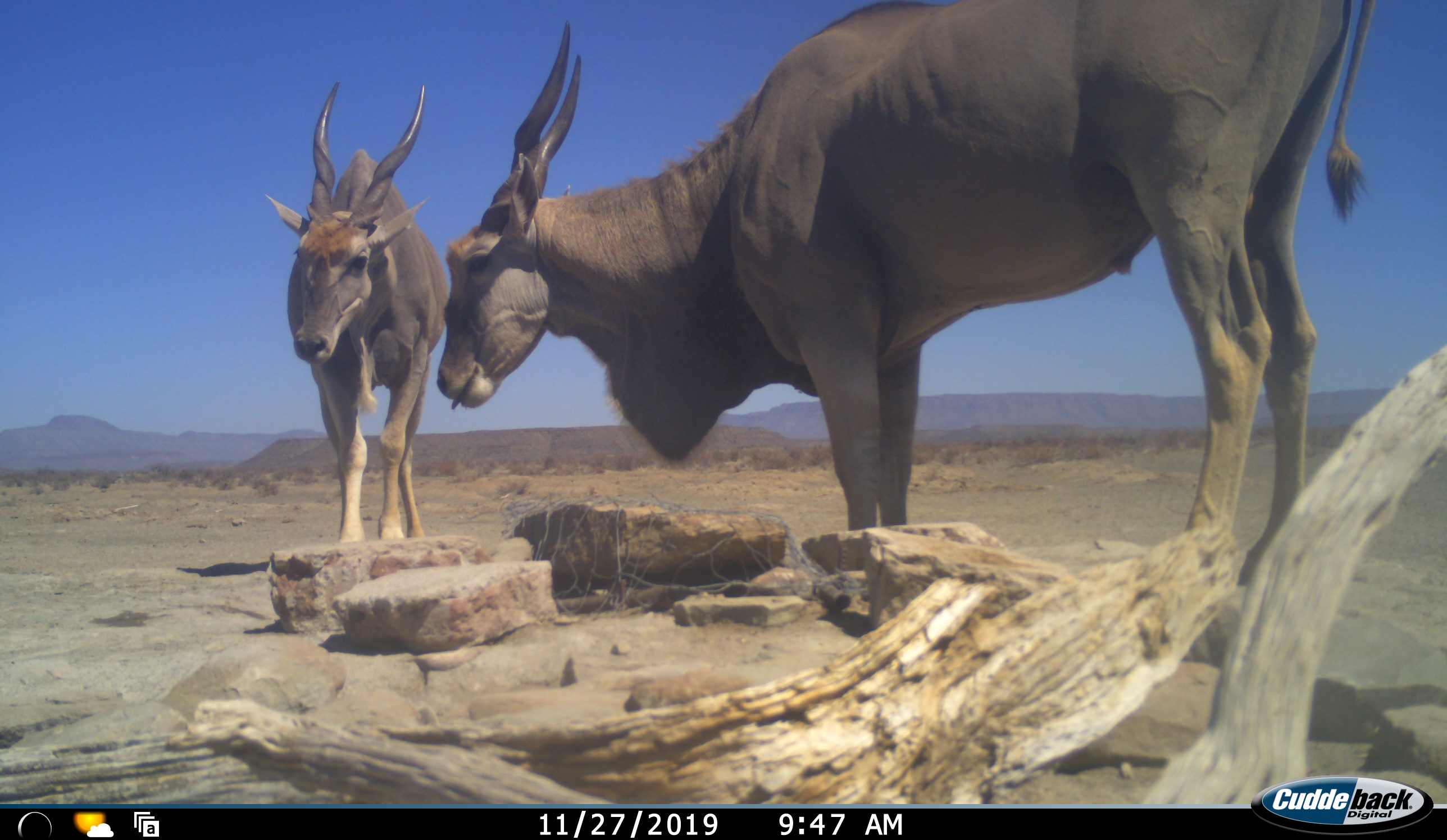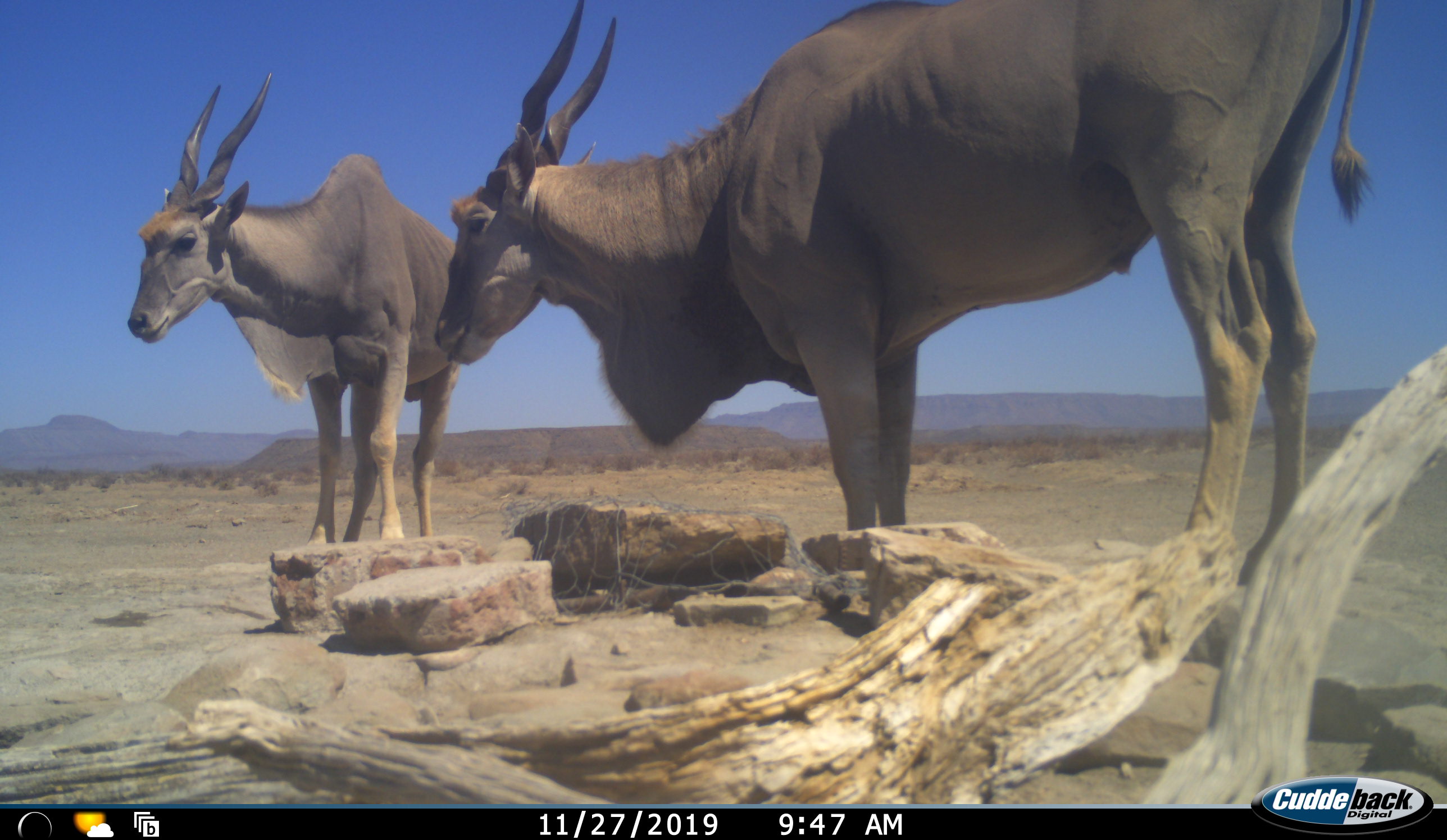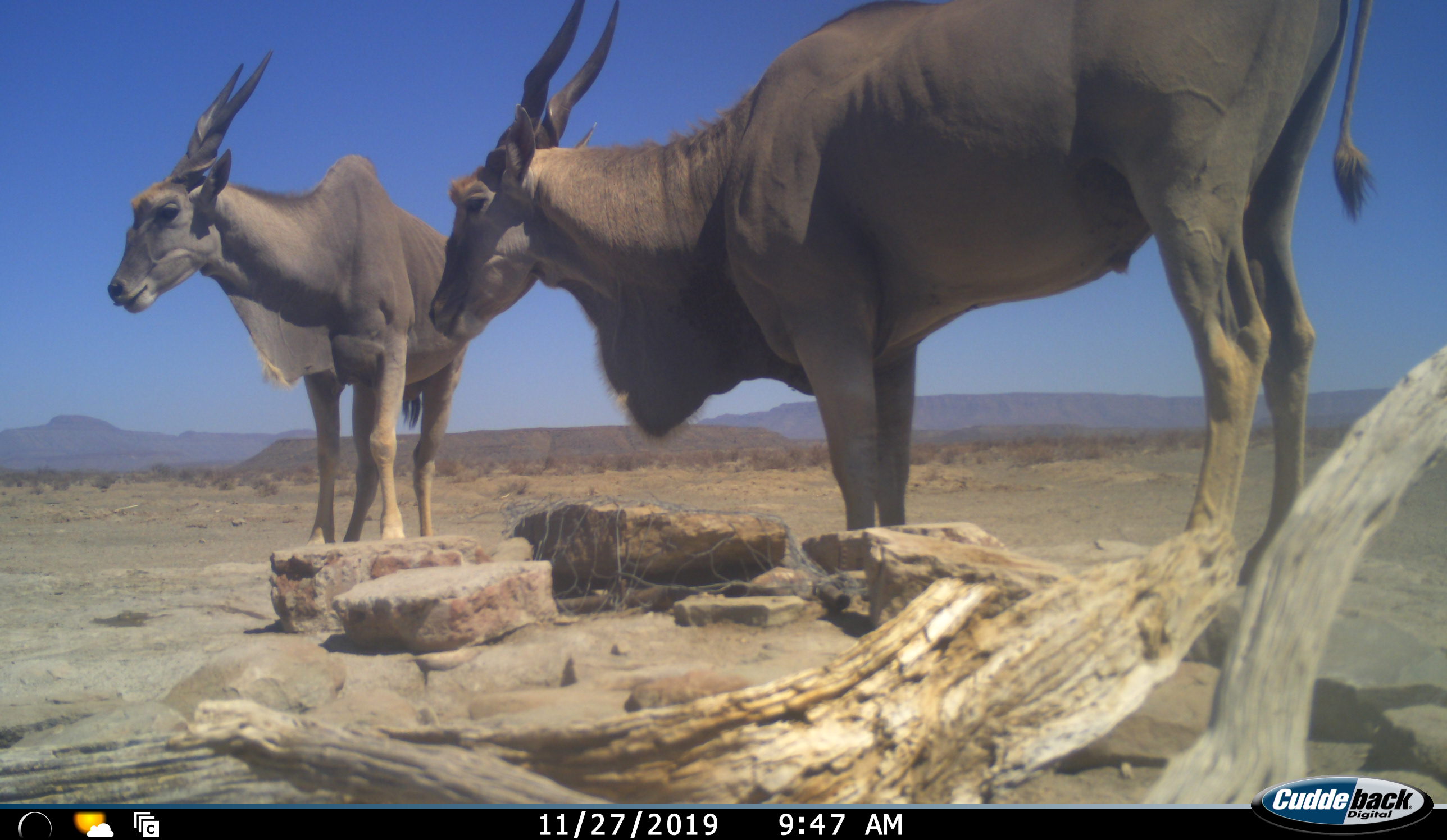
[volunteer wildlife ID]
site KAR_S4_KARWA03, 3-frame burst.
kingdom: Animalia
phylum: Chordata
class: Mammalia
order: Artiodactyla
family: Bovidae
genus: Tragelaphus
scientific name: Tragelaphus oryx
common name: eland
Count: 2.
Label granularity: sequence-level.